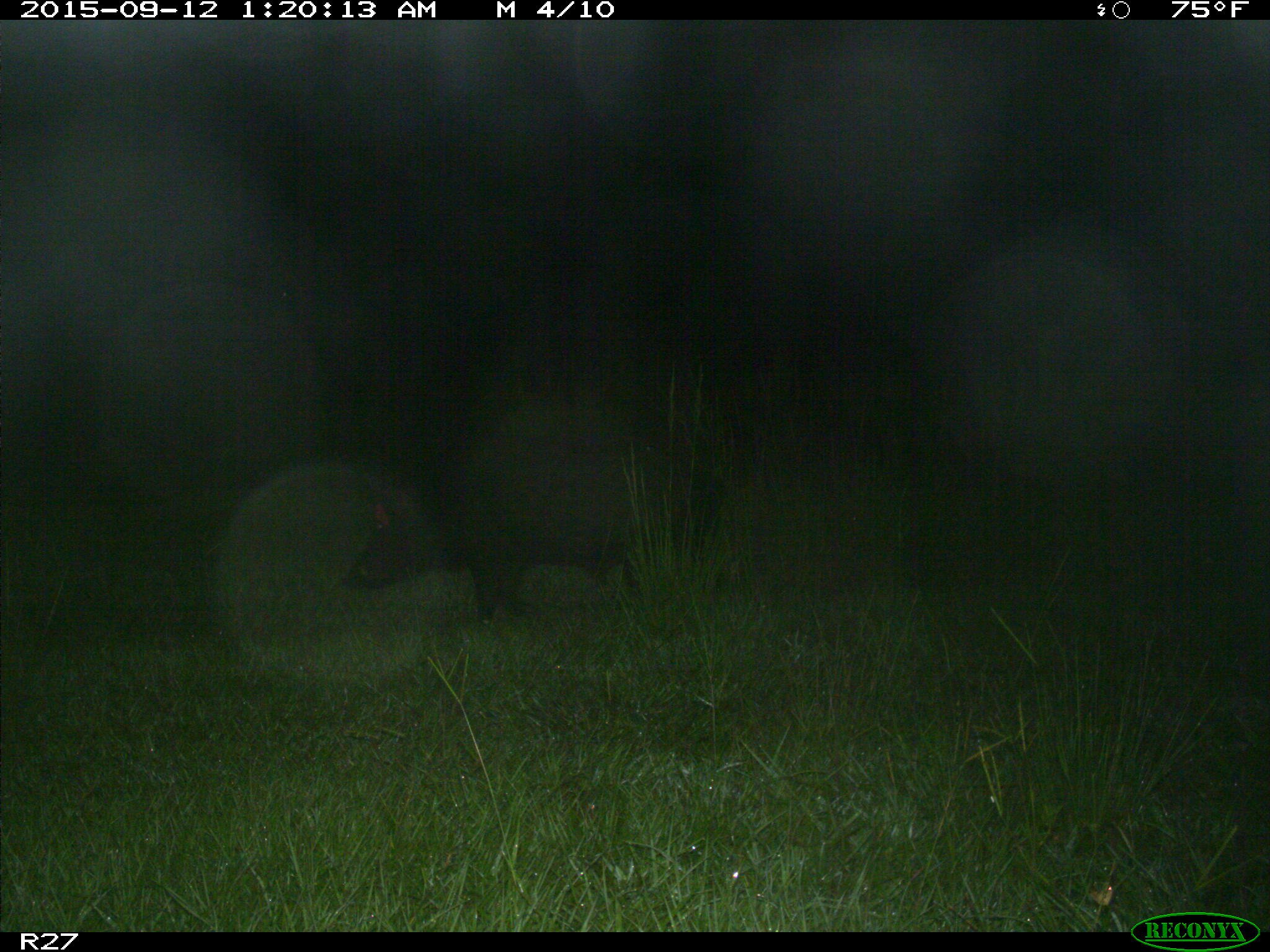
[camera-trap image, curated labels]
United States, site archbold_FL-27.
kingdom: Animalia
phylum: Chordata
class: Mammalia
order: Artiodactyla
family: Suidae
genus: Sus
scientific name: Sus scrofa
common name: wild boar